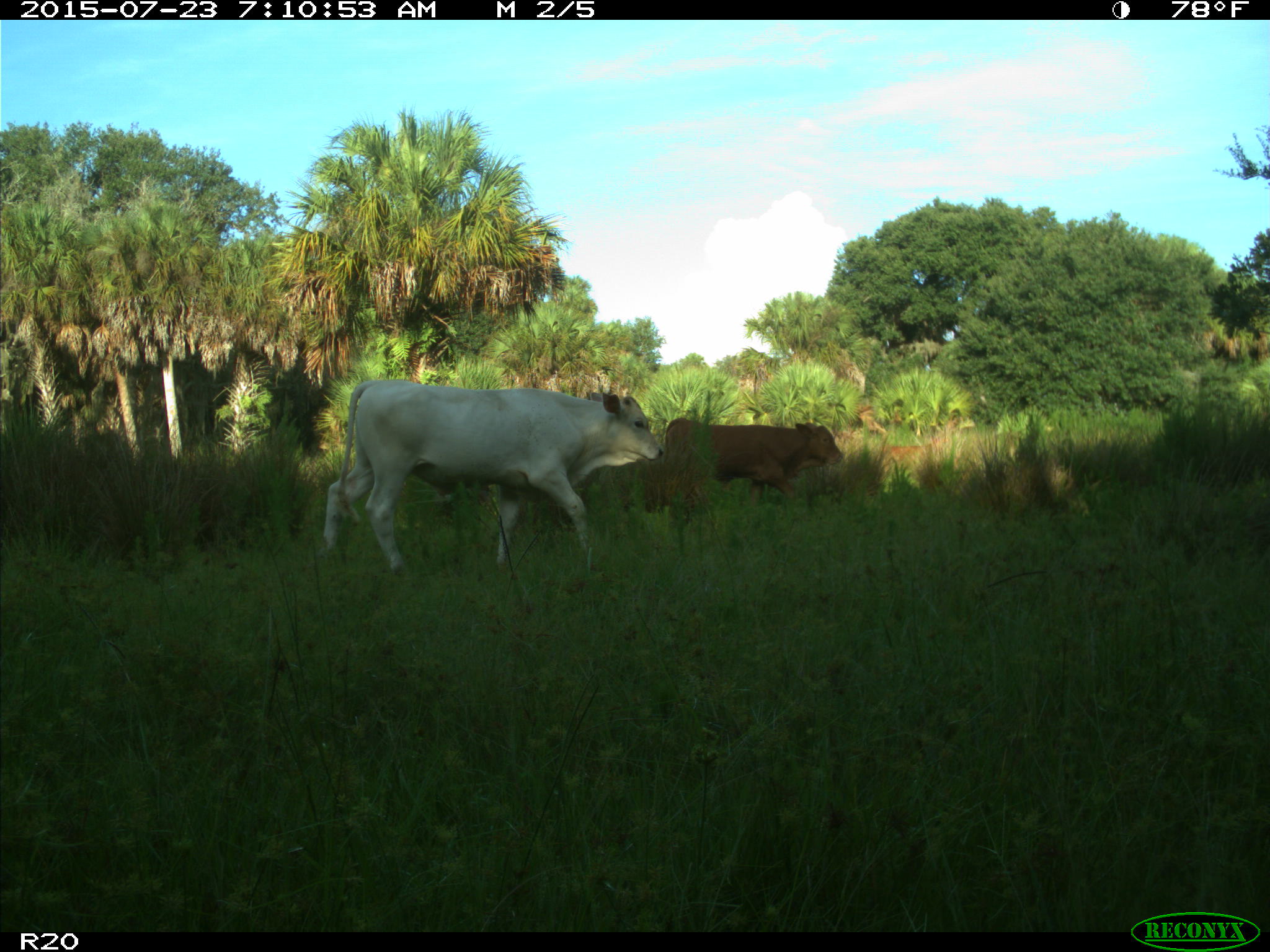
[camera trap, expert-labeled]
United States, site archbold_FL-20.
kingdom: Animalia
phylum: Chordata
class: Mammalia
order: Artiodactyla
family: Bovidae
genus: Bos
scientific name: Bos taurus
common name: domestic cow